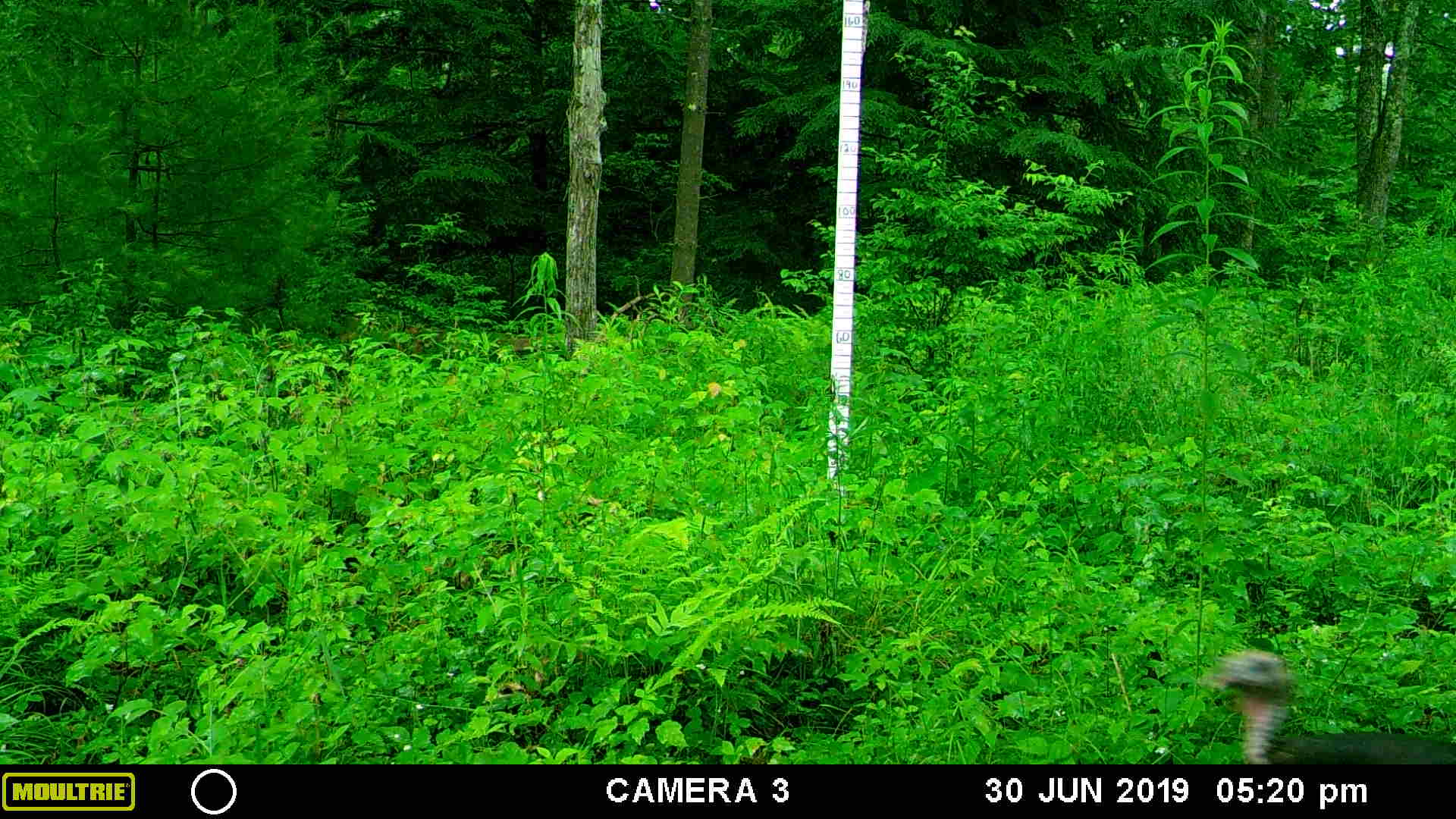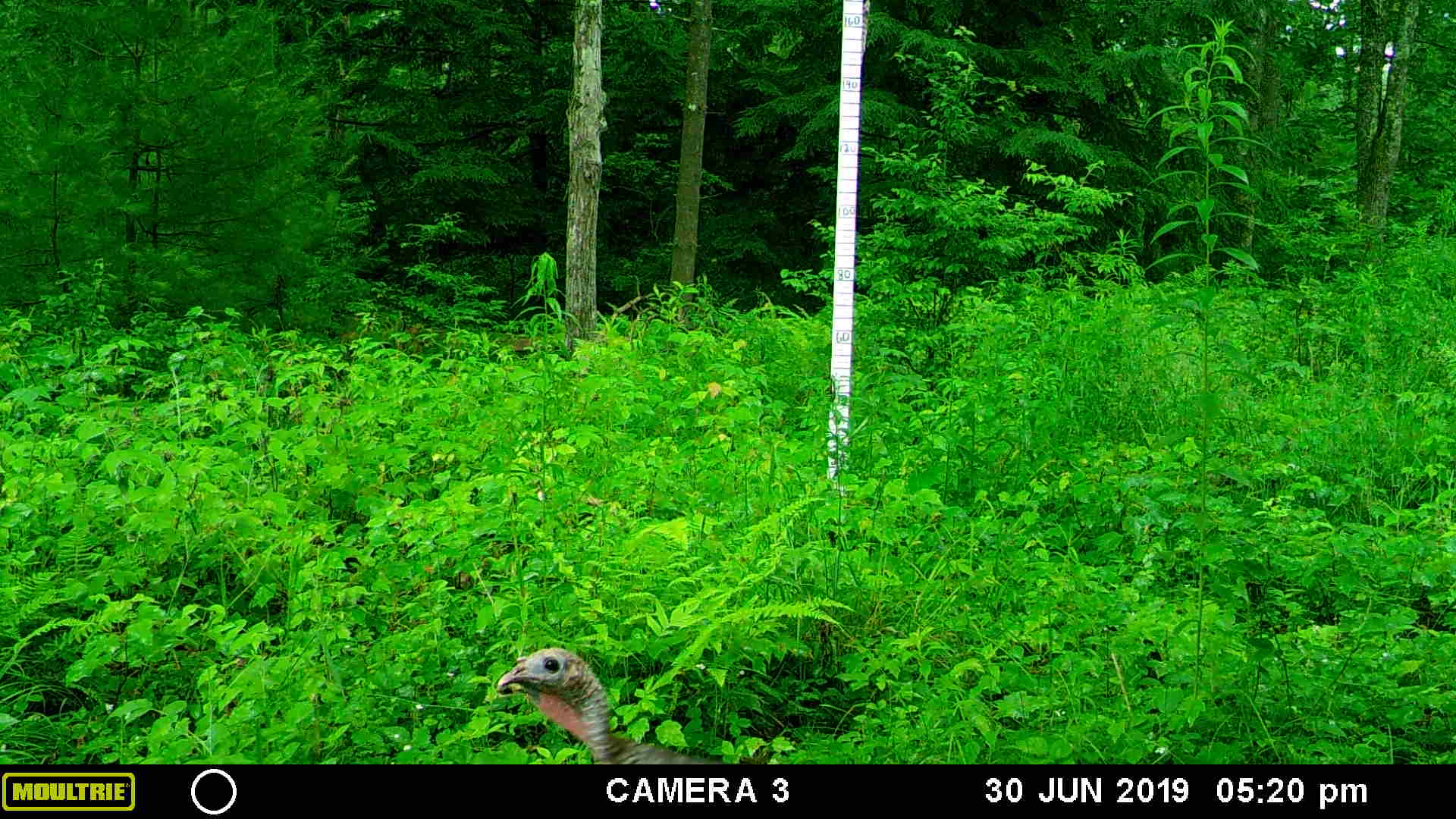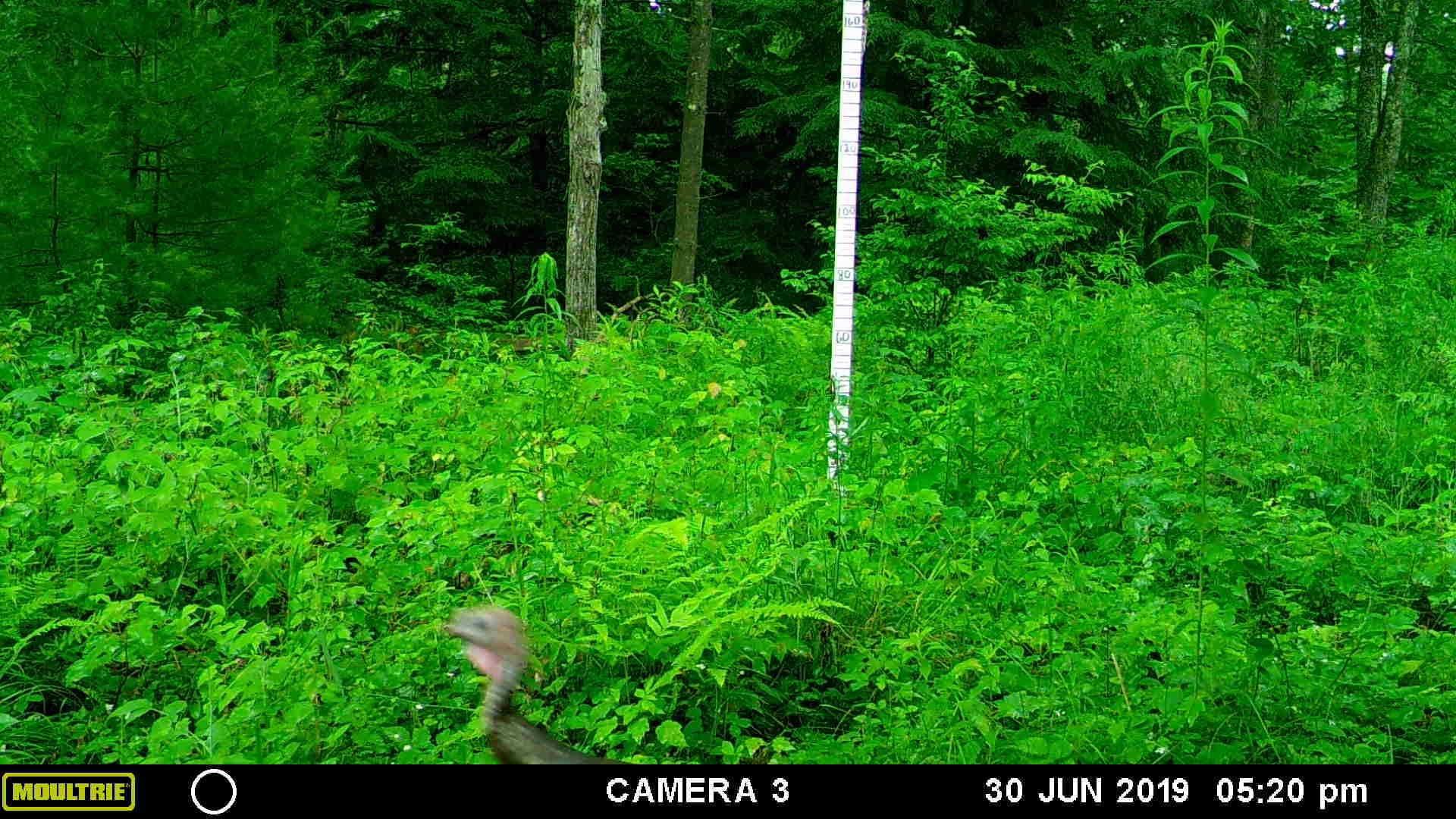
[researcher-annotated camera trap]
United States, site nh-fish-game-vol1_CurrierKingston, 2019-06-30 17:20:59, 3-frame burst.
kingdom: Animalia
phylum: Chordata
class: Aves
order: Galliformes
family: Phasianidae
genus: Meleagris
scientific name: Meleagris gallopavo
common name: wild turkey